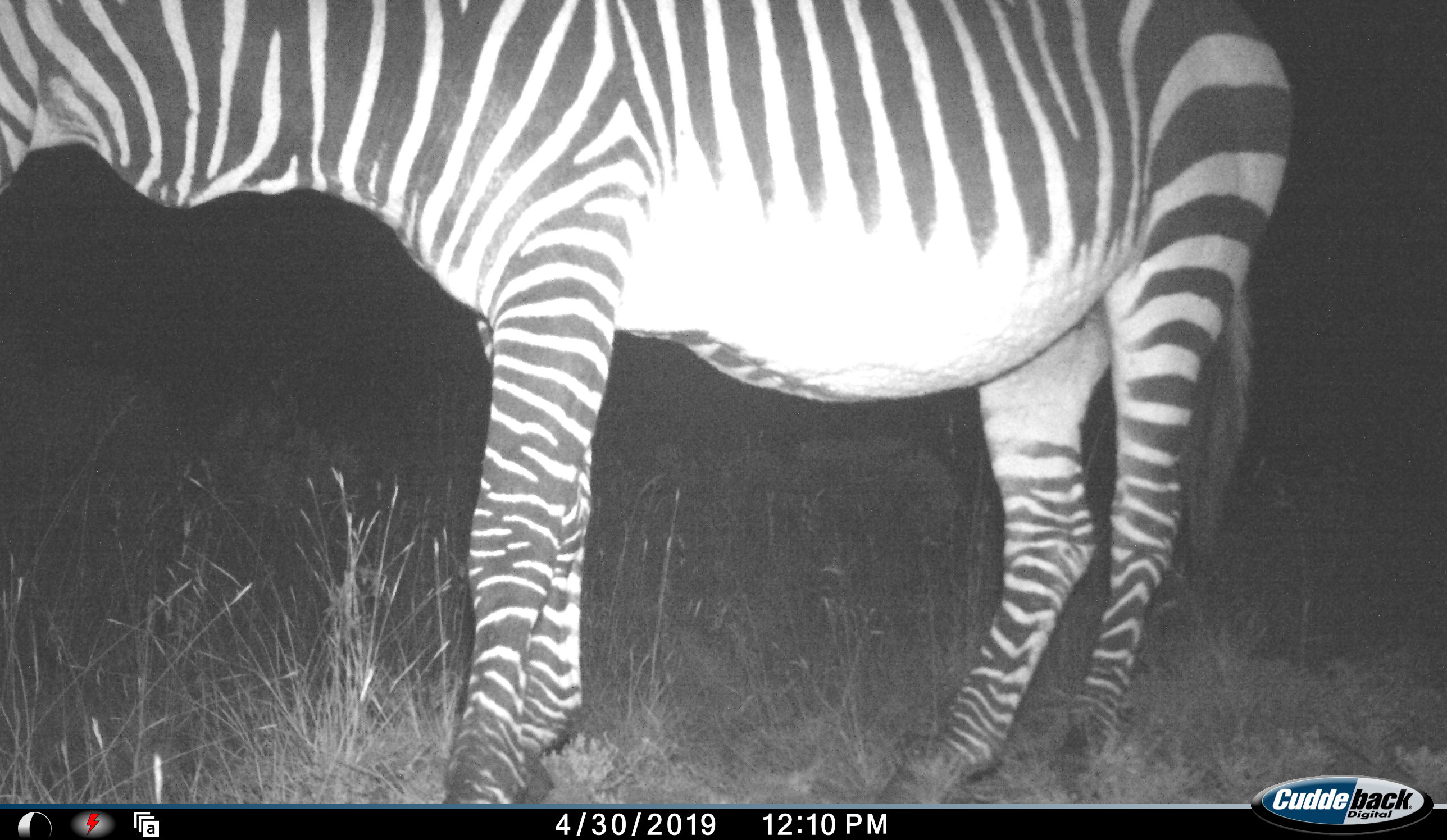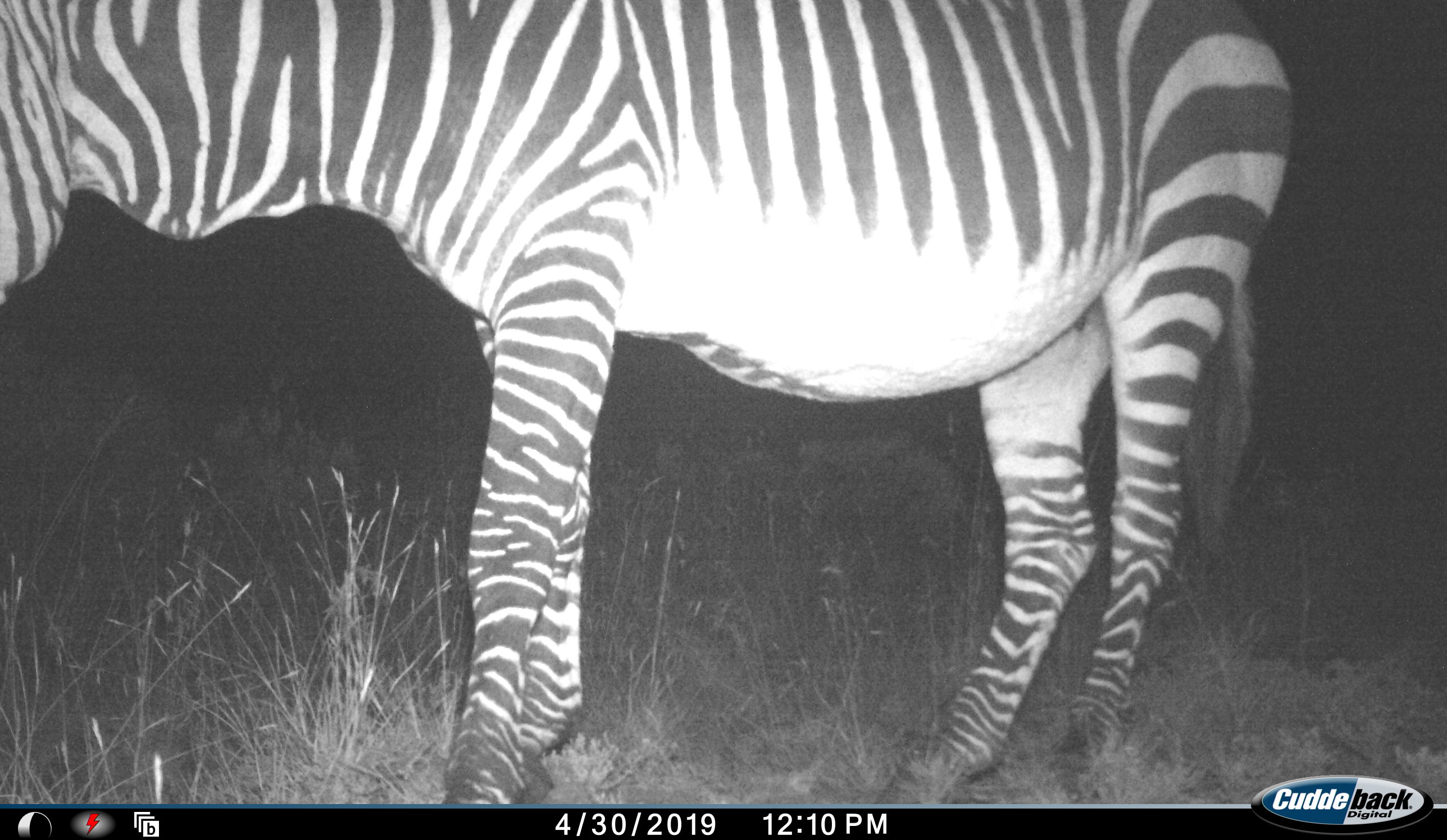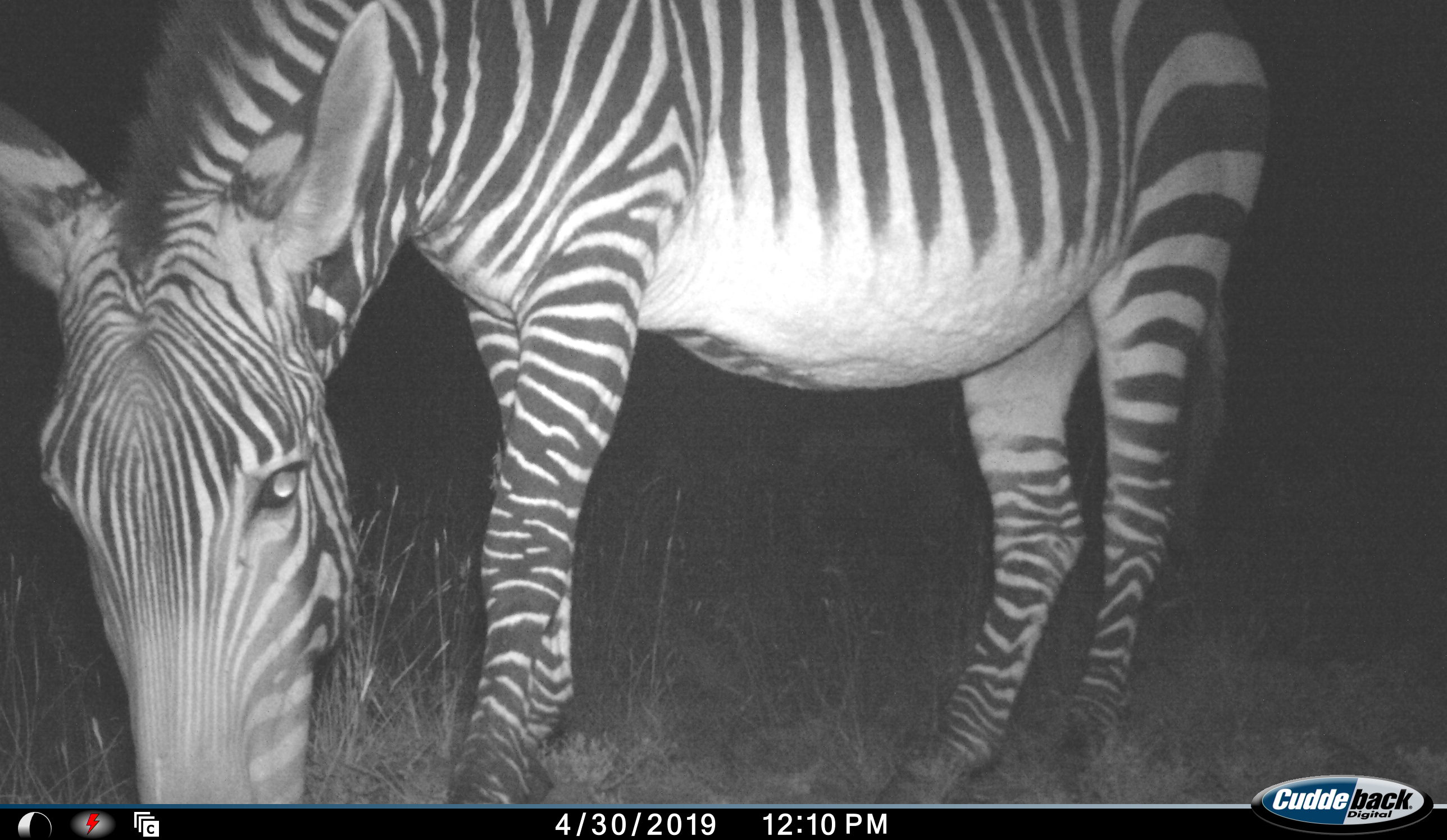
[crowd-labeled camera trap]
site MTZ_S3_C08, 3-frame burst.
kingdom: Animalia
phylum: Chordata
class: Mammalia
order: Perissodactyla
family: Equidae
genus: Equus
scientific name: Equus zebra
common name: mountain zebra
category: zebramountain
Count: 1.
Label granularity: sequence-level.